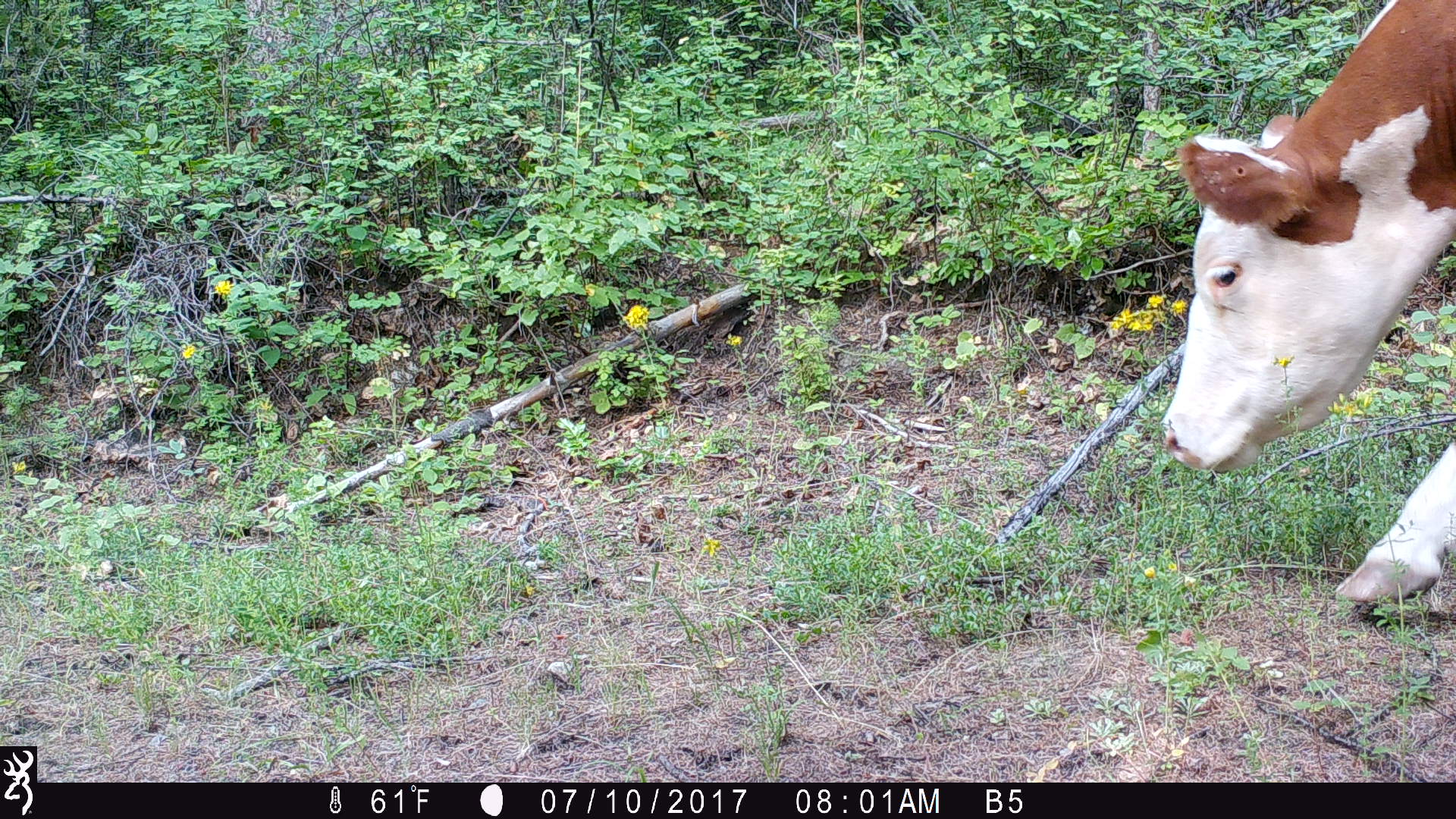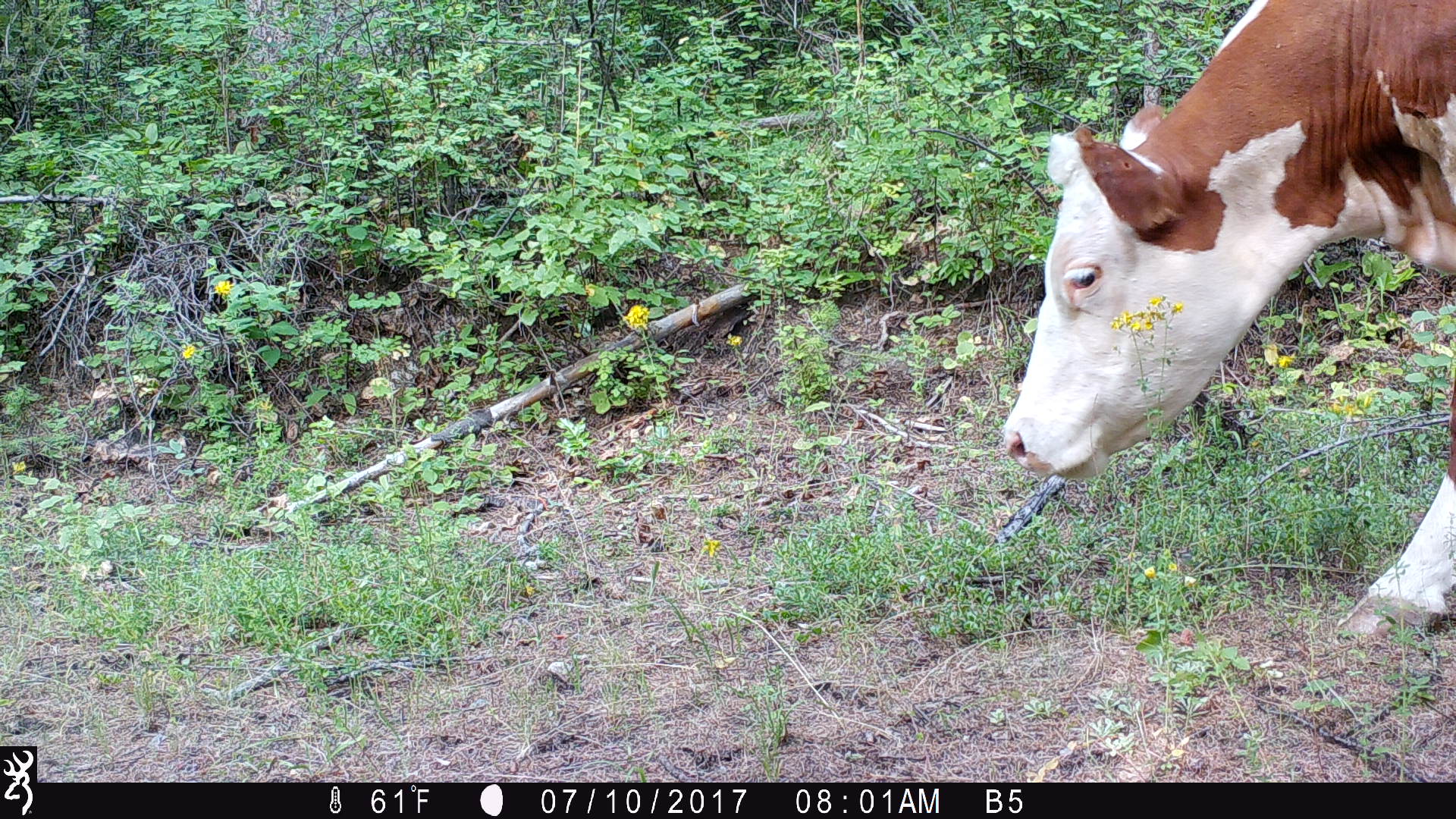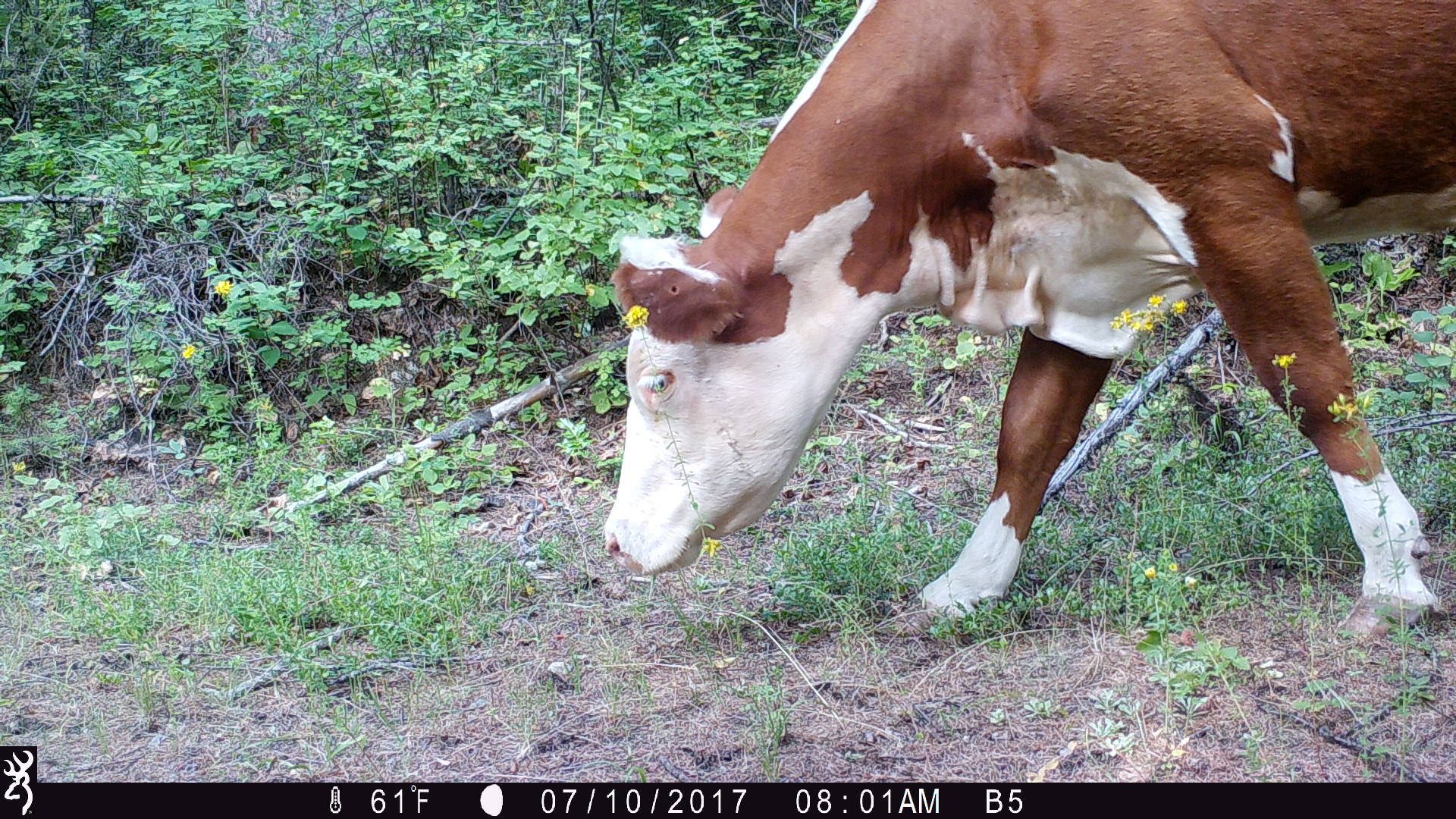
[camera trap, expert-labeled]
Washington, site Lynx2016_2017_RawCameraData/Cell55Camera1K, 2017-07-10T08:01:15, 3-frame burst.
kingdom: Animalia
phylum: Chordata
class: Mammalia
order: Artiodactyla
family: Bovidae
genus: Bos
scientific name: Bos taurus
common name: domestic cattle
Domestic cattle (Bos taurus). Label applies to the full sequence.